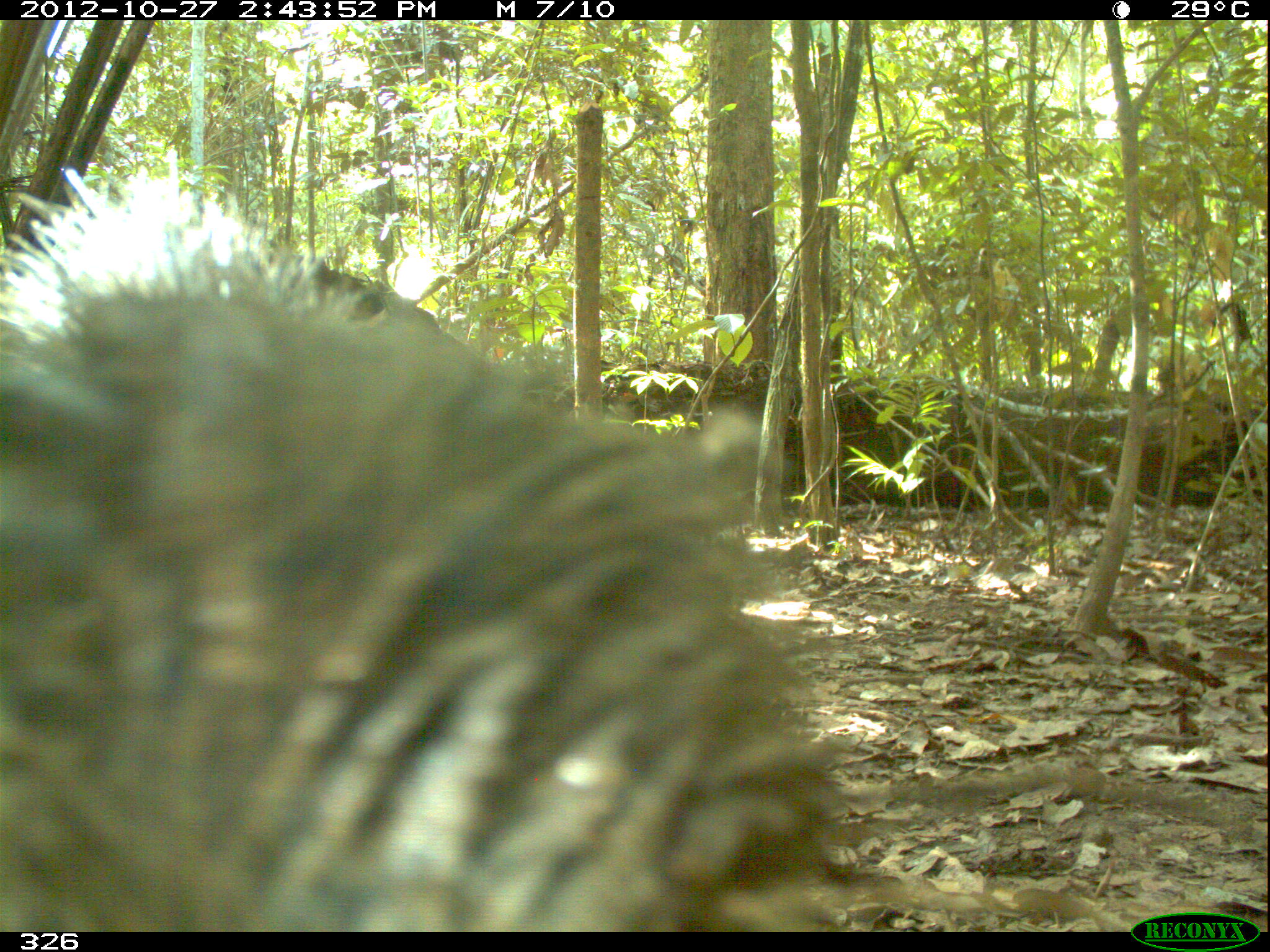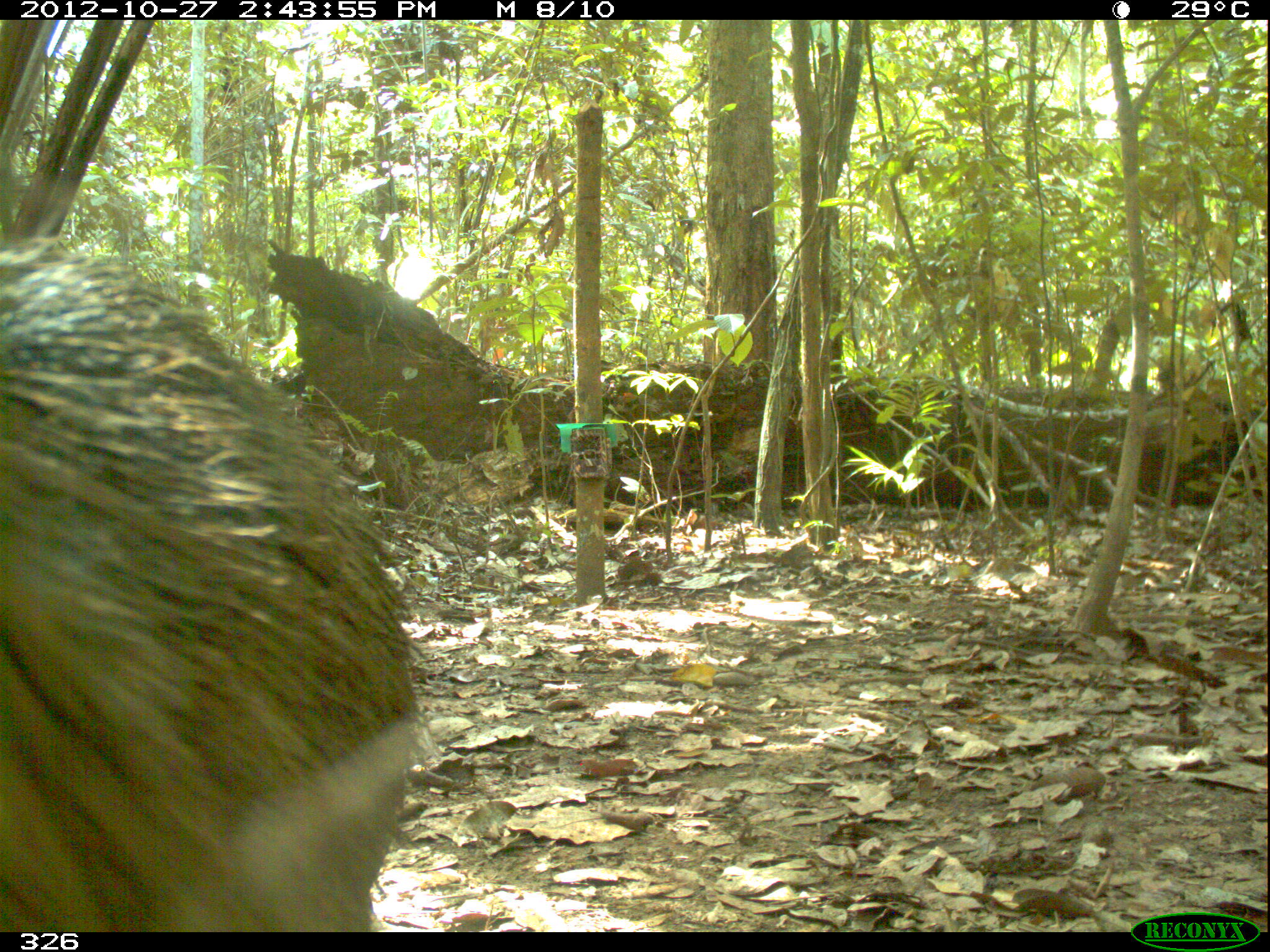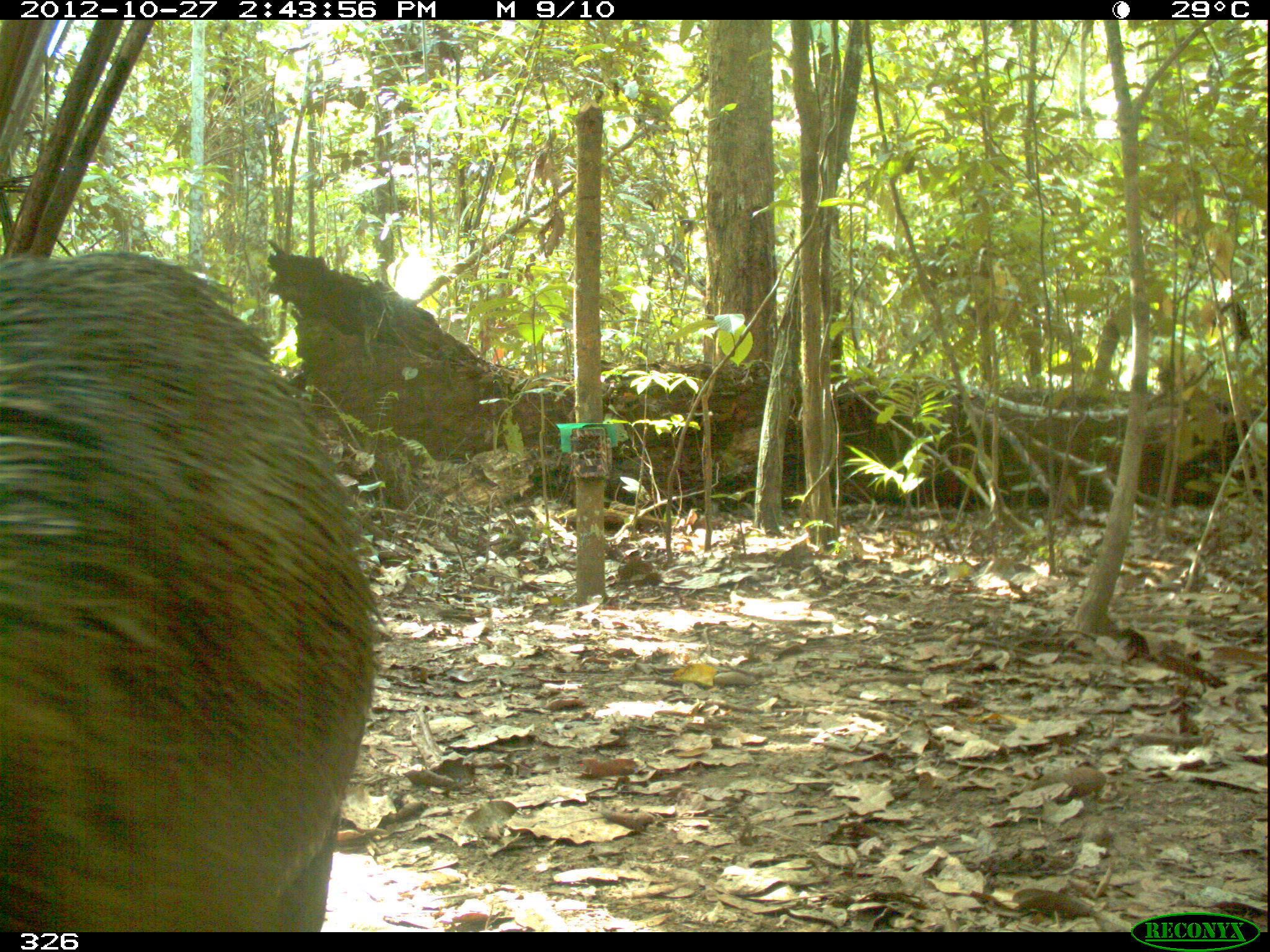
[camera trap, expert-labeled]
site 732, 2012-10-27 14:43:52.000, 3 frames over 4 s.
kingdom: Animalia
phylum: Chordata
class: Mammalia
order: Artiodactyla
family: Tayassuidae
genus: Tayassu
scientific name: Tayassu pecari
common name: white-lipped peccary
Tayassu pecari (white-lipped peccary).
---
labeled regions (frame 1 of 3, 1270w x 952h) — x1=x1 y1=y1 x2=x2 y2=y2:
tayassu pecari: x1=1 y1=151 x2=845 y2=932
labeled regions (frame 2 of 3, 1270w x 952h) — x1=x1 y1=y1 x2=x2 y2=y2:
tayassu pecari: x1=0 y1=234 x2=419 y2=930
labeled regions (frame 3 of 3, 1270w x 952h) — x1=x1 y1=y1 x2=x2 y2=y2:
tayassu pecari: x1=0 y1=248 x2=384 y2=931